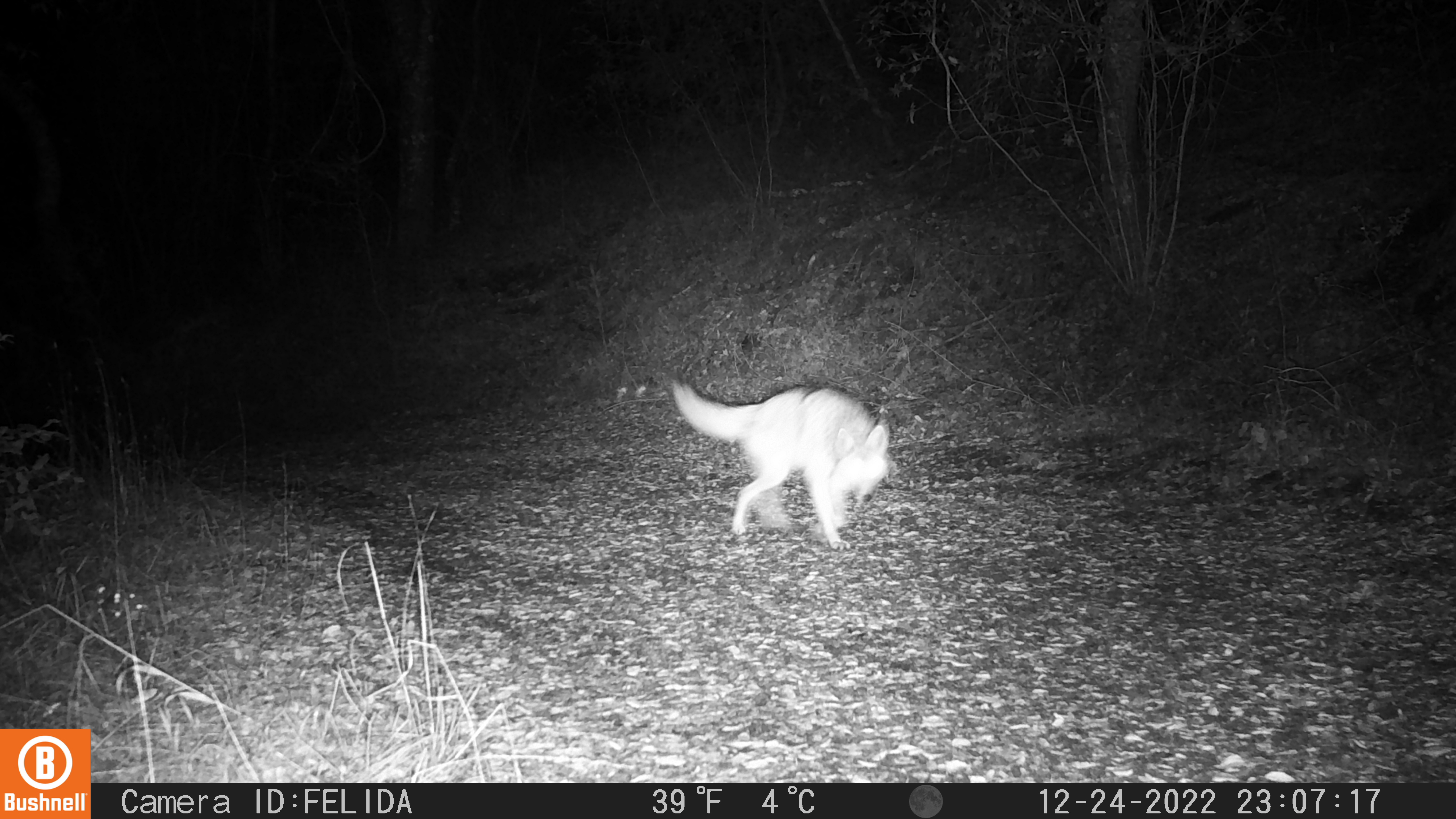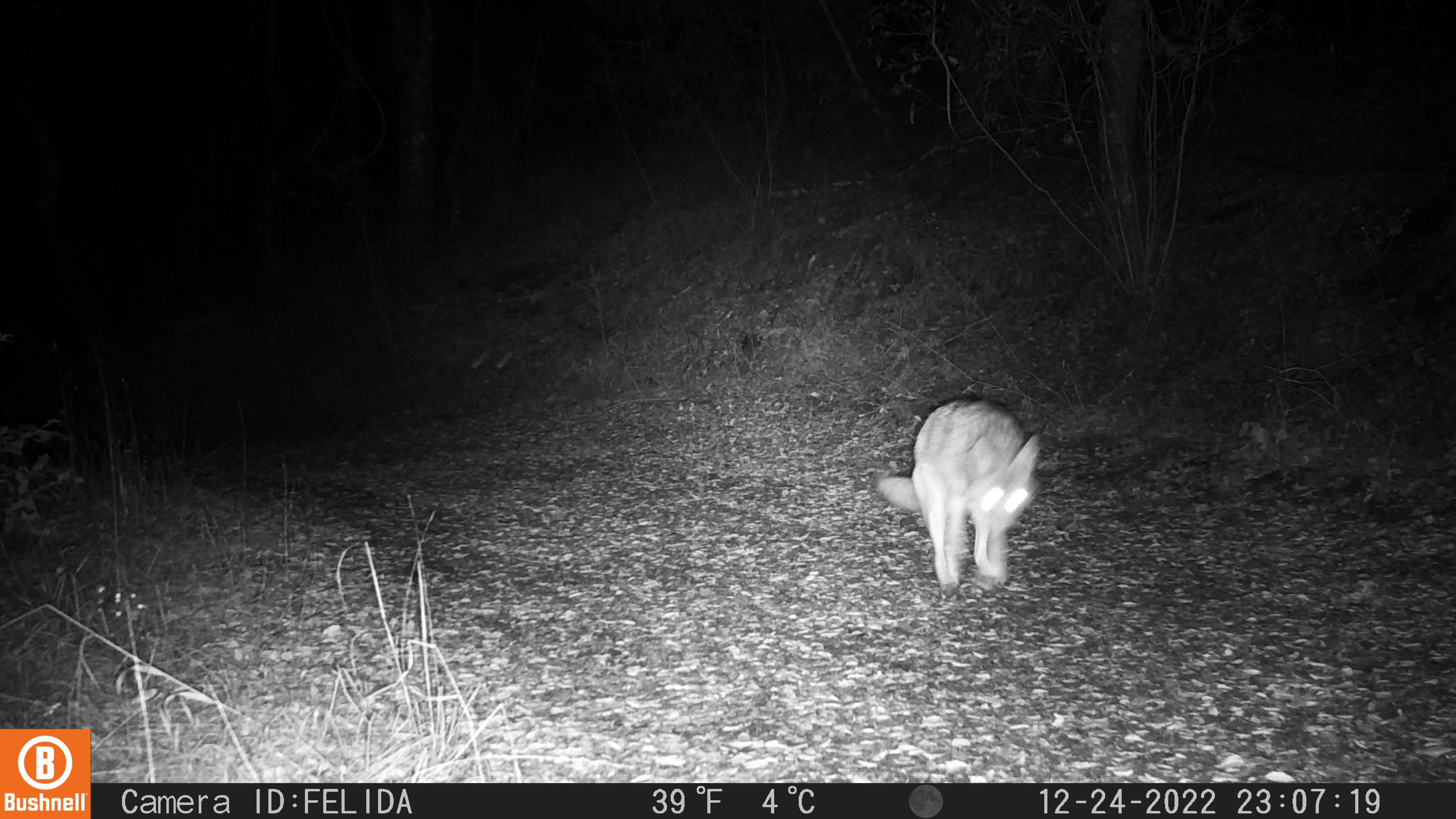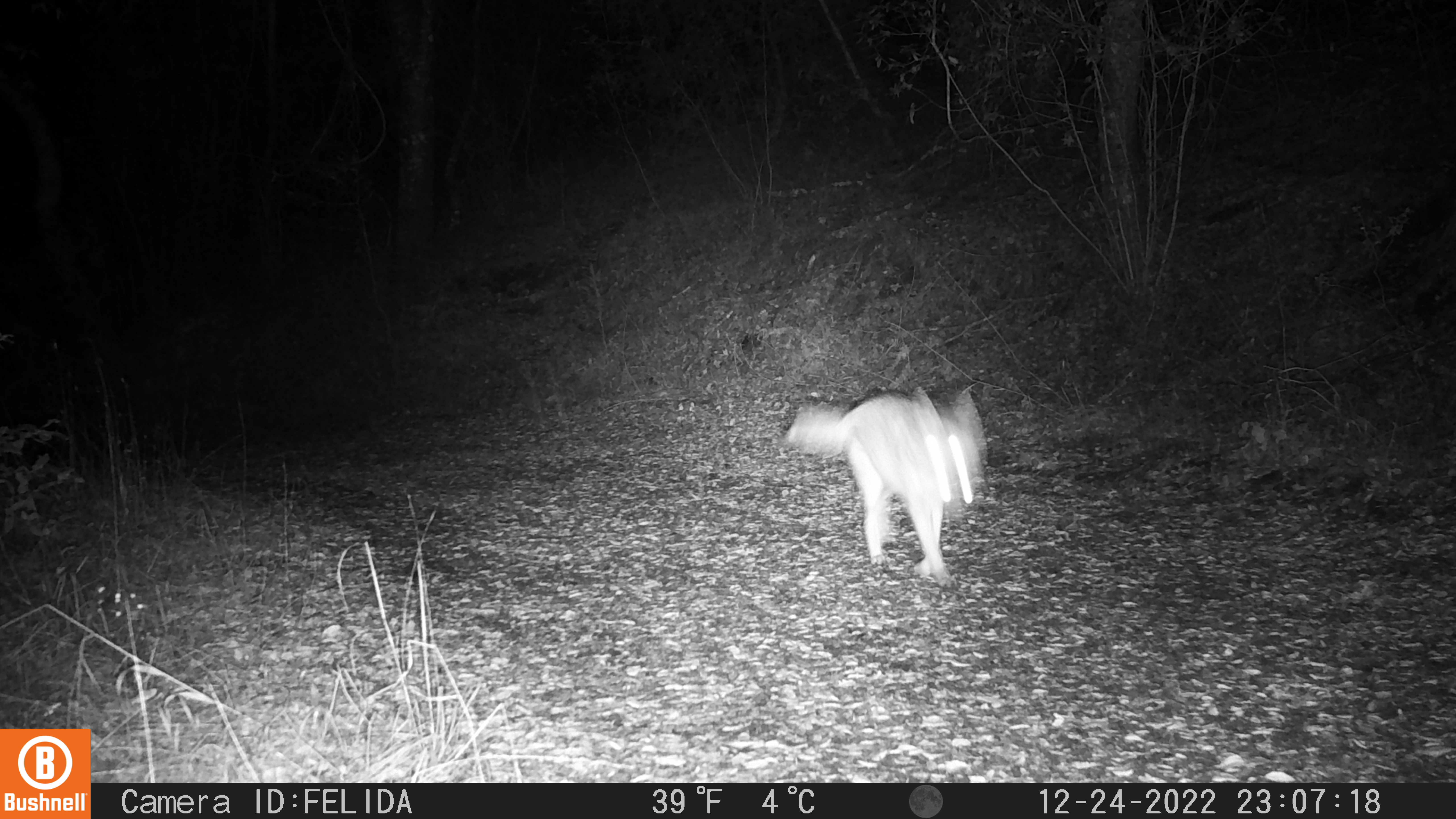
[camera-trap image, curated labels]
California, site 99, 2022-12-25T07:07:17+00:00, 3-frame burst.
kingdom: Animalia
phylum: Chordata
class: Mammalia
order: Carnivora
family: Canidae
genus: Canis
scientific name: Canis latrans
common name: coyote